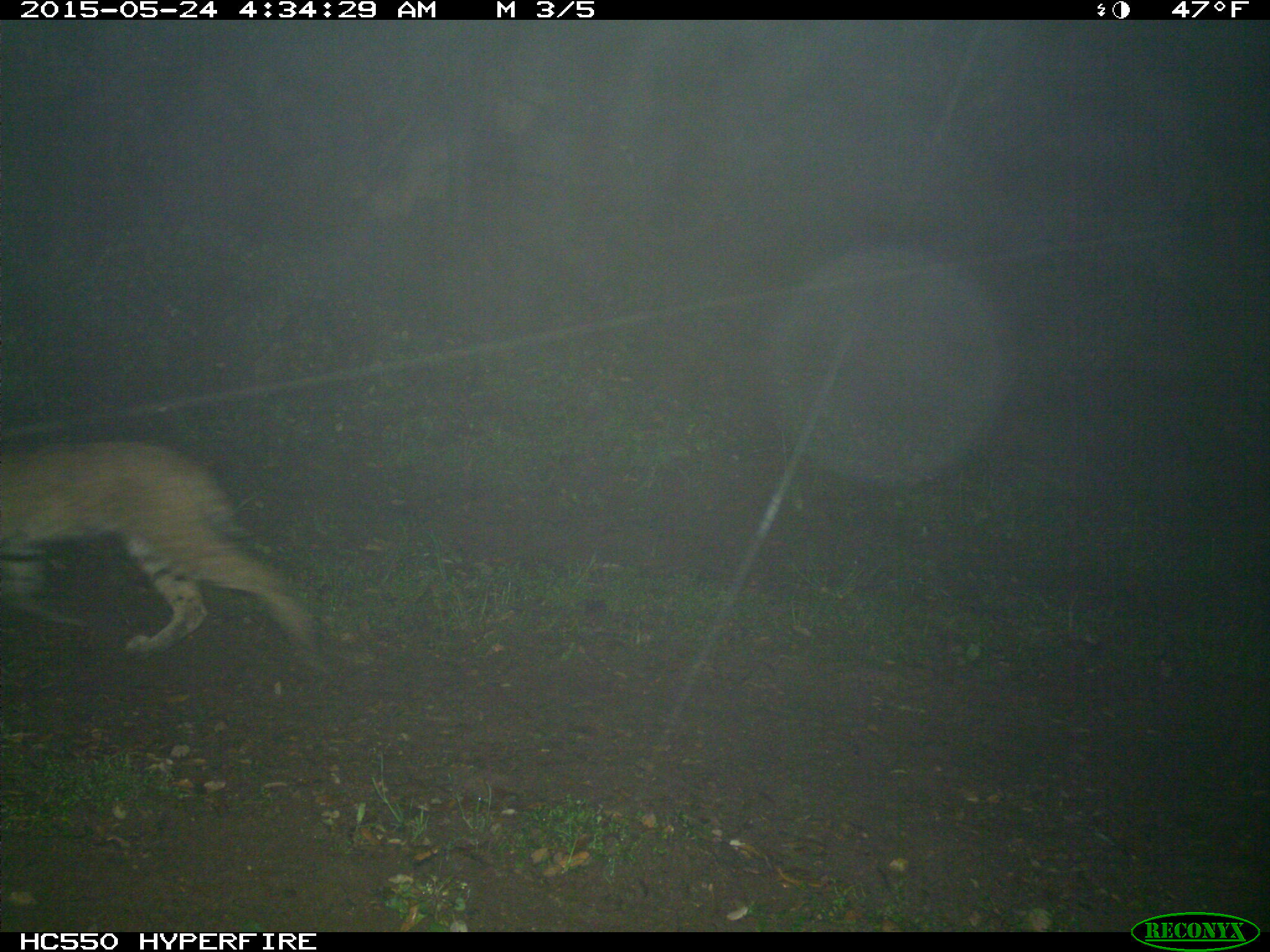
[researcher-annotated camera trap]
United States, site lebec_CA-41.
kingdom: Animalia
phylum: Chordata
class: Mammalia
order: Carnivora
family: Felidae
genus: Lynx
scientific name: Lynx rufus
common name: bobcat